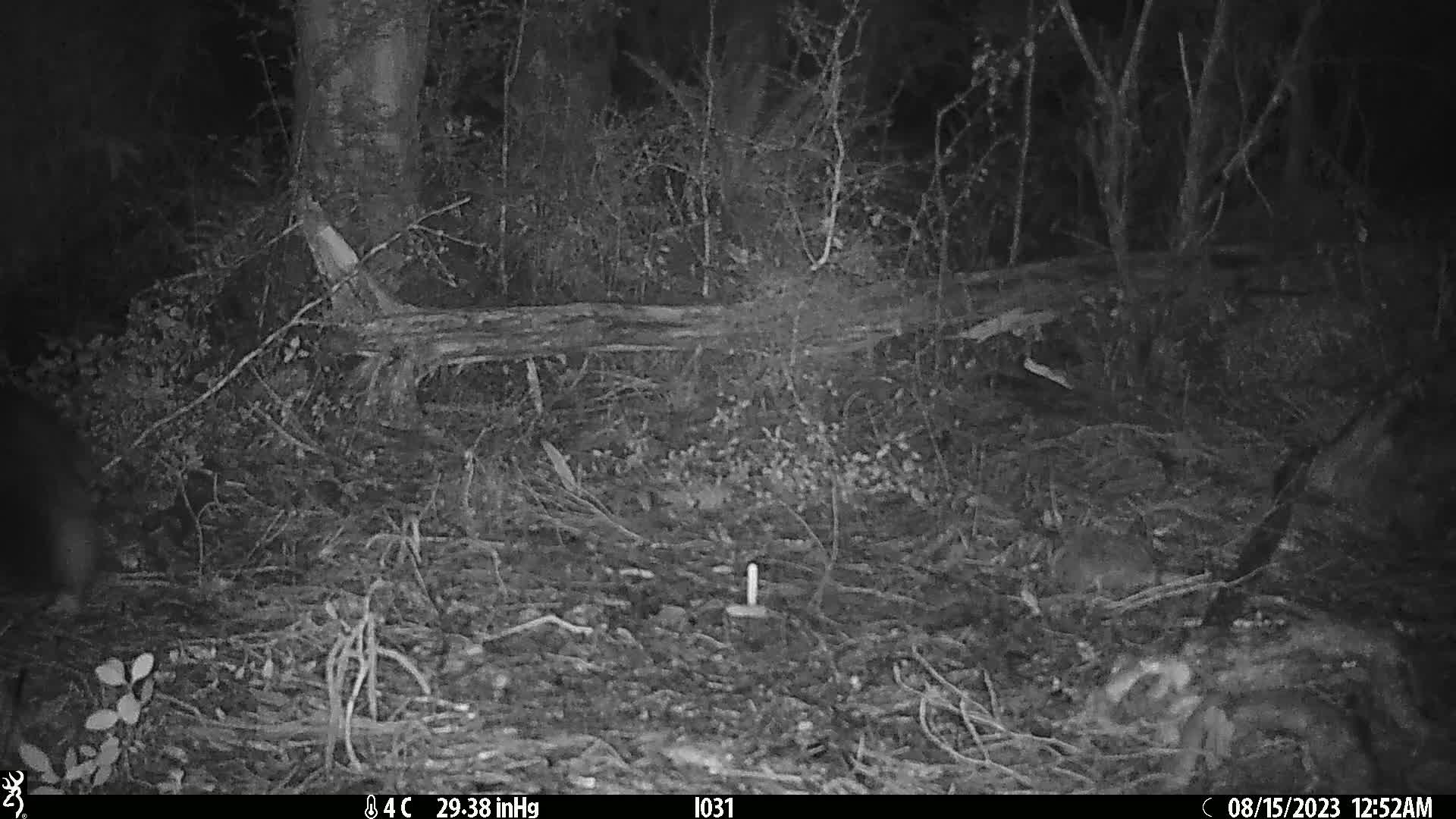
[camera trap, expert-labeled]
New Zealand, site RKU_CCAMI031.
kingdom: Animalia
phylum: Chordata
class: Mammalia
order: Diprotodontia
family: Phalangeridae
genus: Trichosurus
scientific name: Trichosurus vulpecula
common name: common brushtail possum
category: possum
Possum (common brushtail possum) (Trichosurus vulpecula).